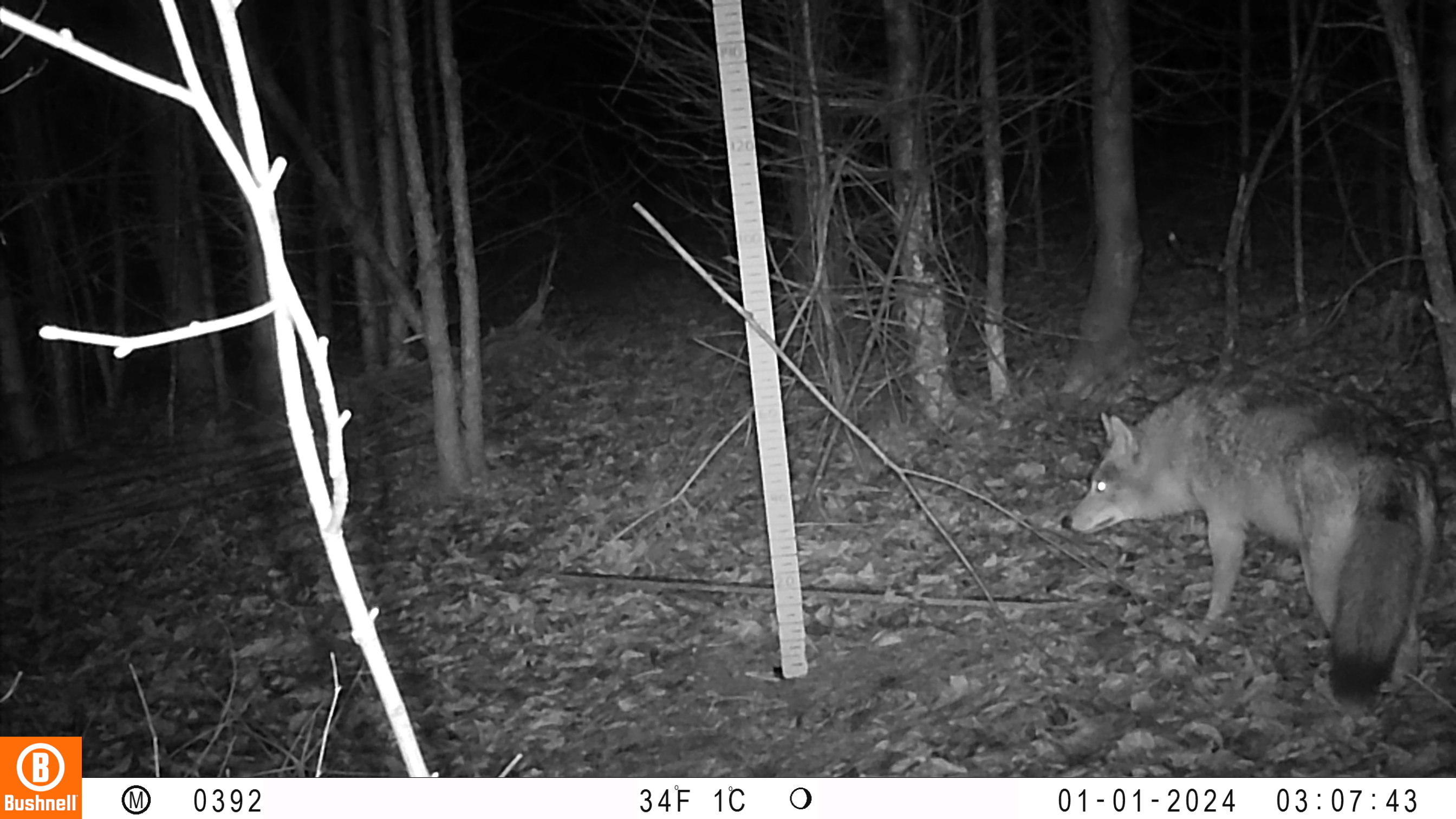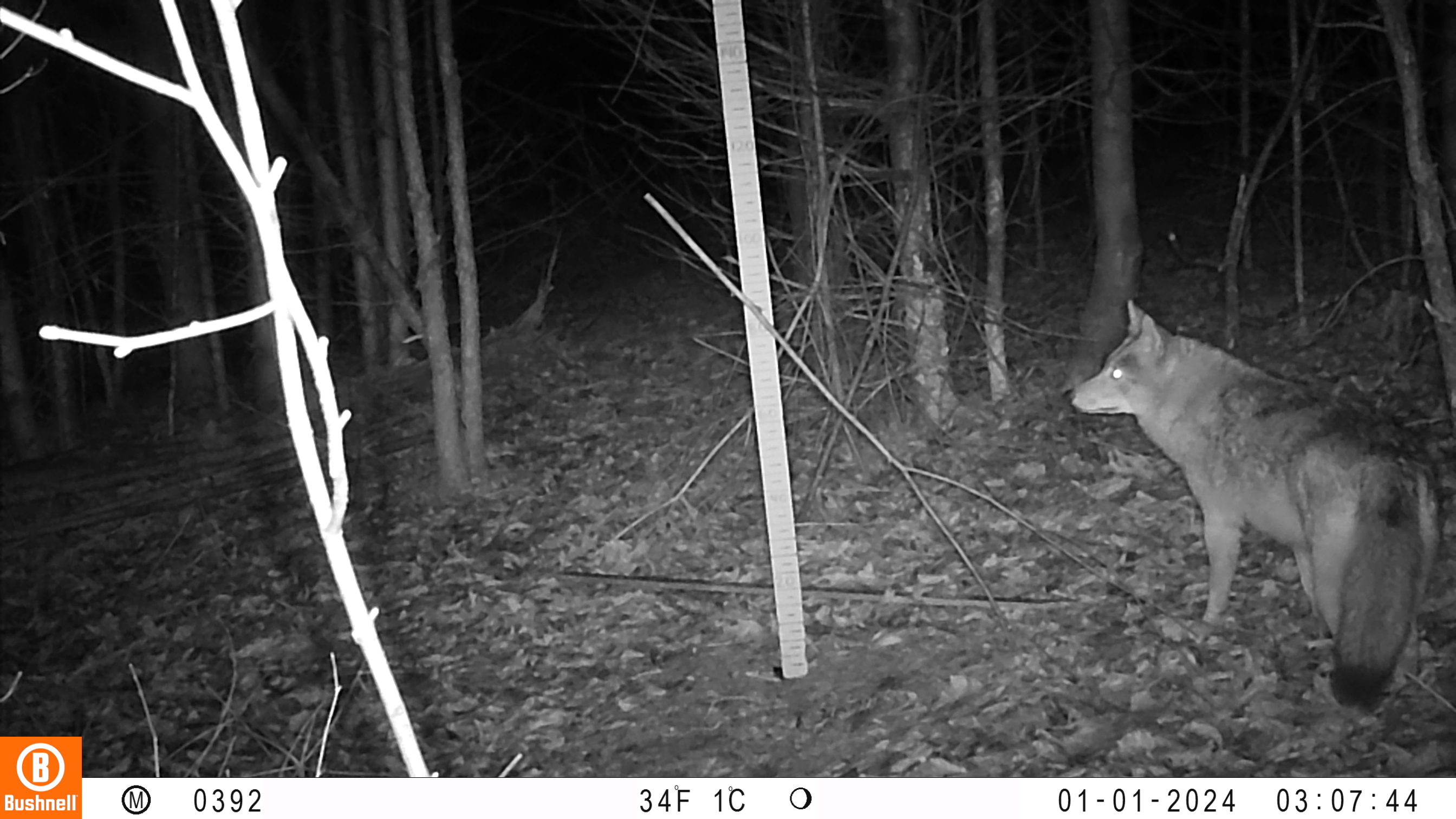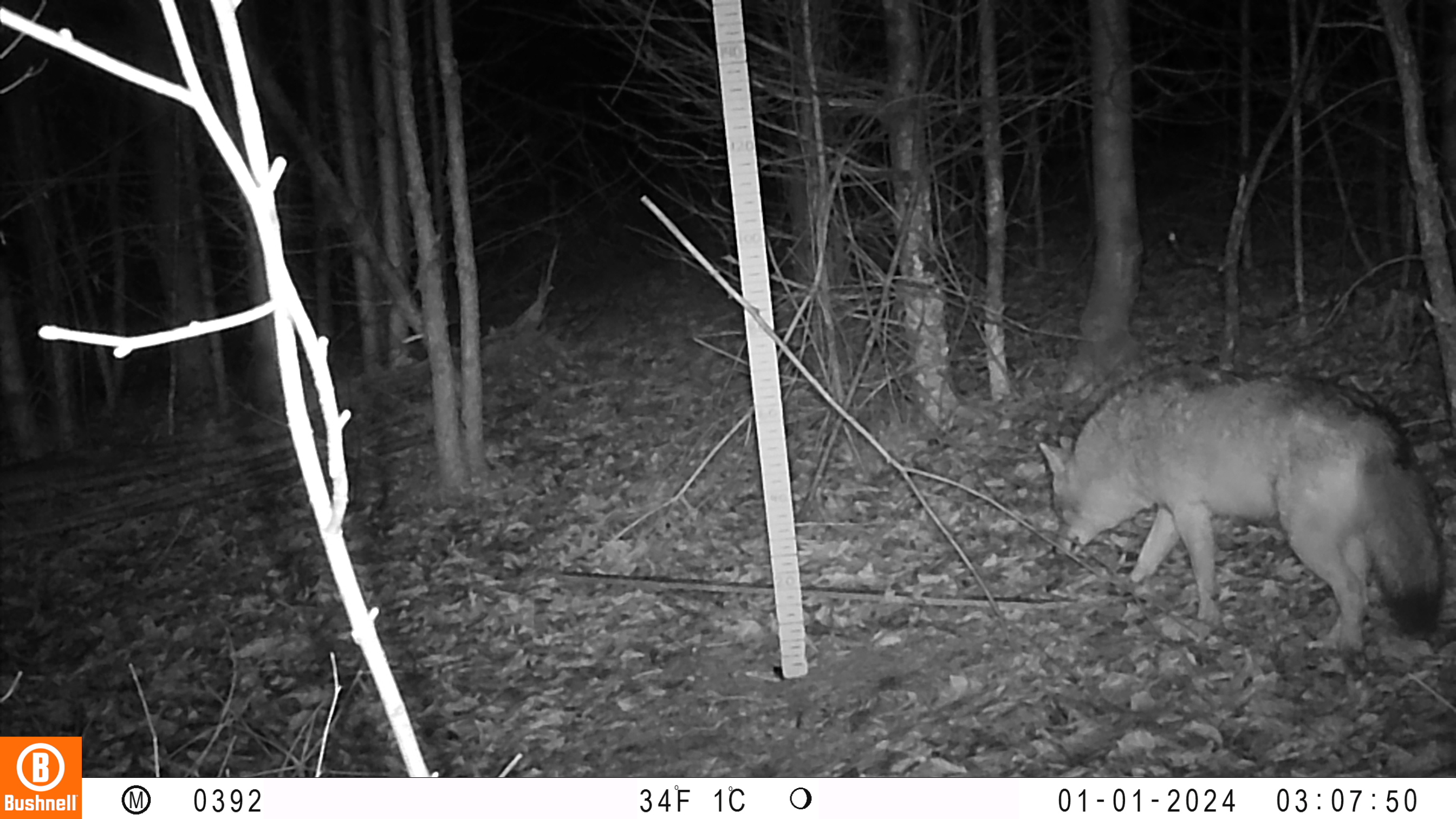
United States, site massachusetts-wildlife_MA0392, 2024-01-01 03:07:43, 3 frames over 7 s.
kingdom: Animalia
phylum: Chordata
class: Mammalia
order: Carnivora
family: Canidae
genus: Canis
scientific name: Canis latrans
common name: coyote